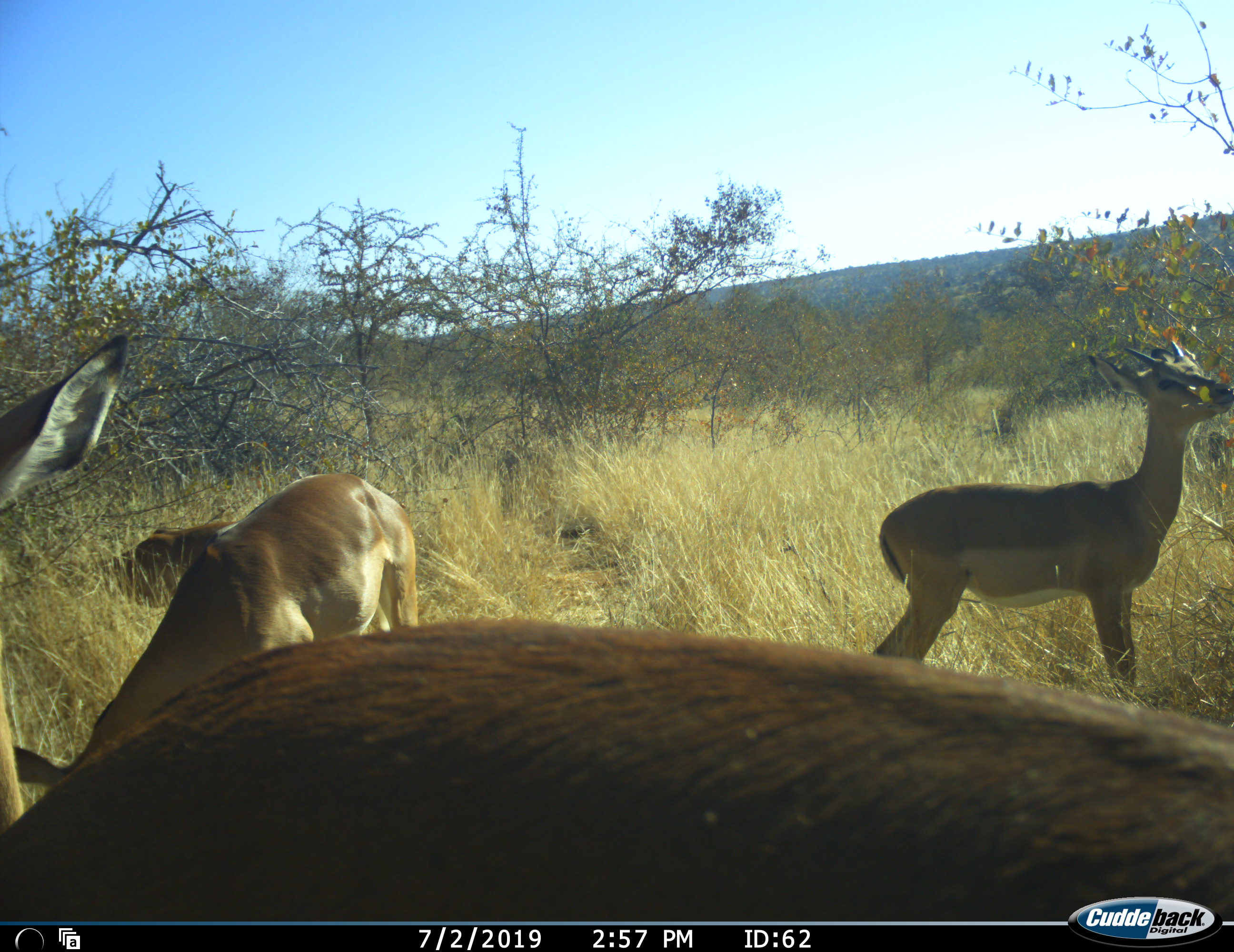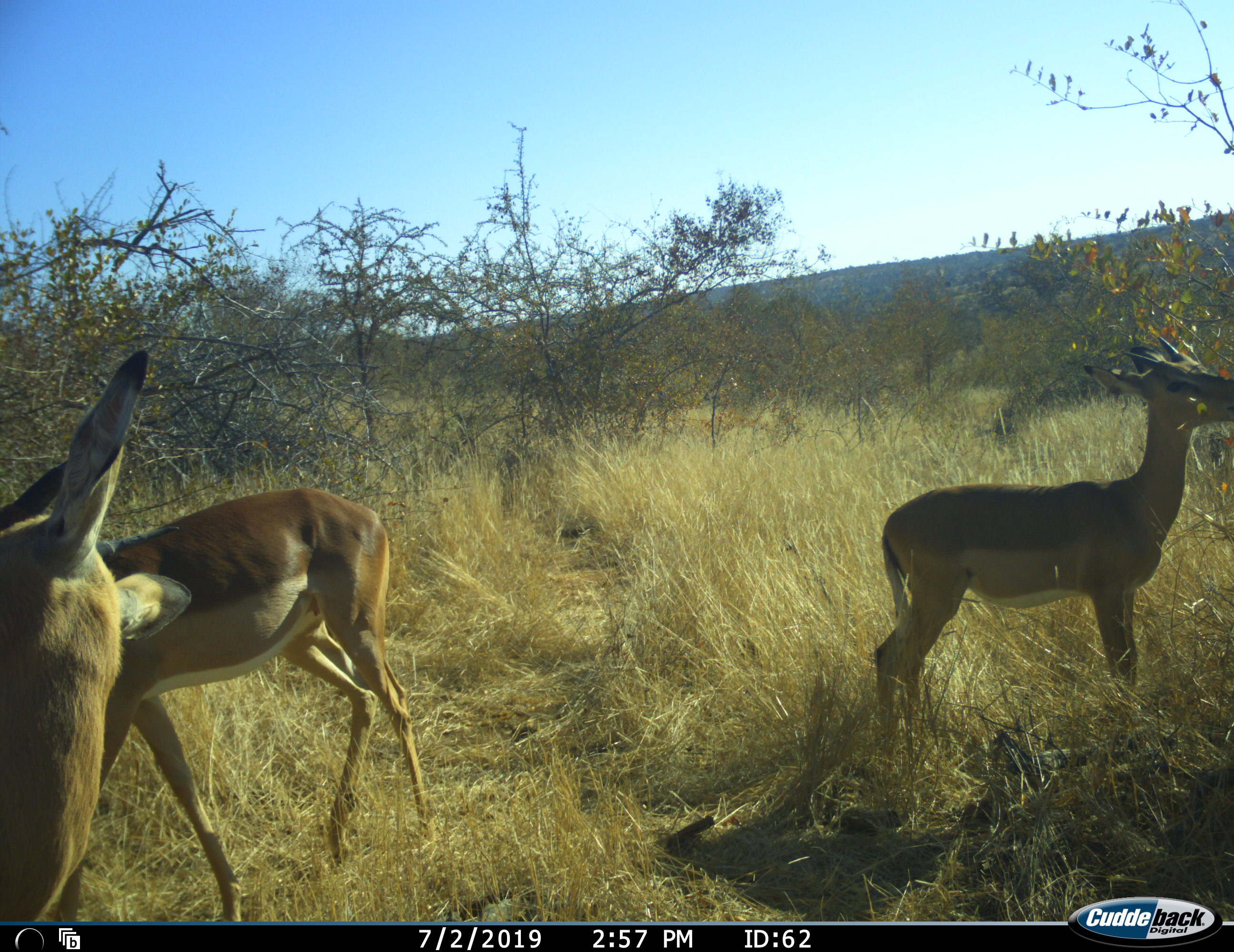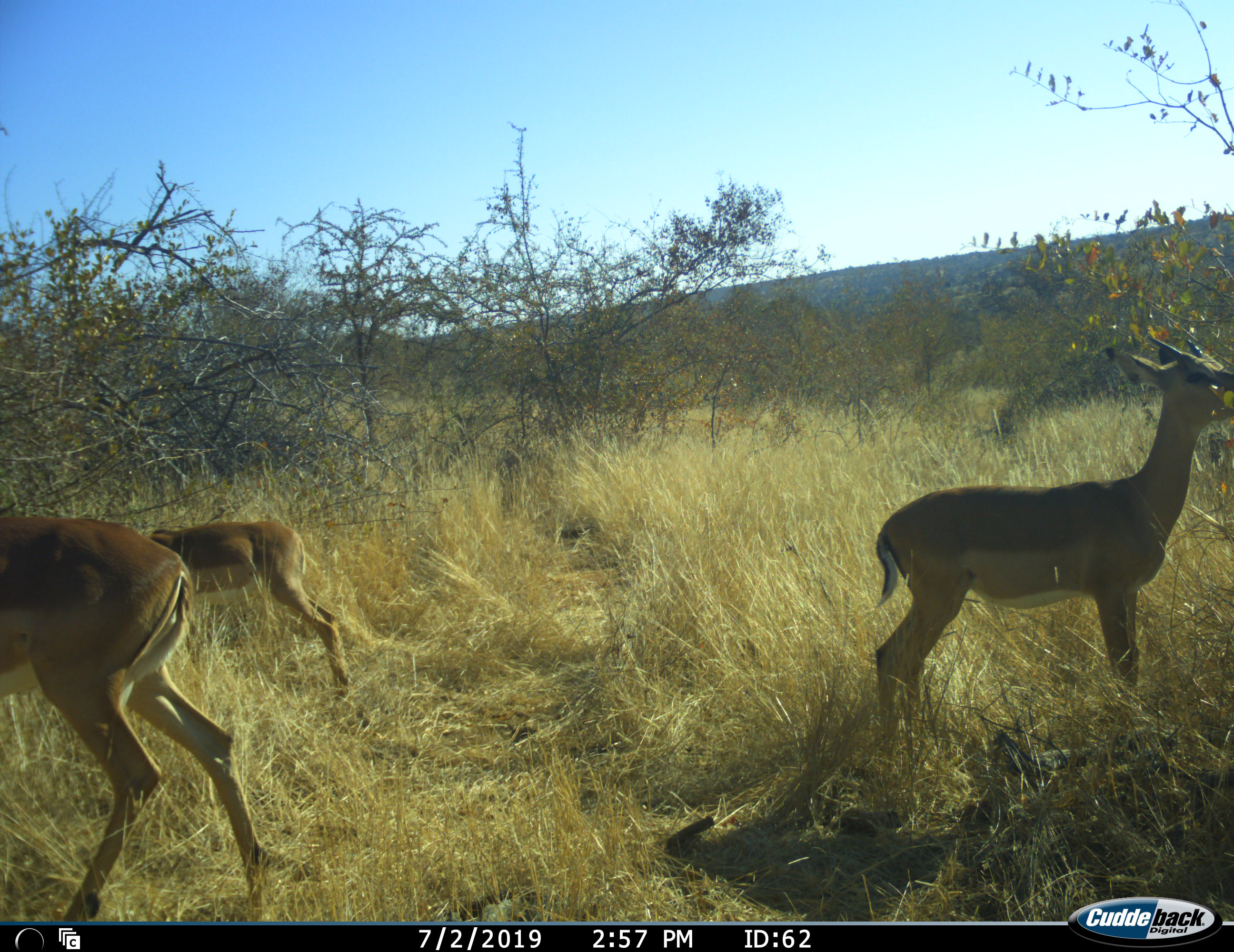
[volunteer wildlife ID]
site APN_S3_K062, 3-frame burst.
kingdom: Animalia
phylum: Chordata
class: Mammalia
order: Artiodactyla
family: Bovidae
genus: Aepyceros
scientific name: Aepyceros melampus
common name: impala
Impala (Aepyceros melampus), count 4. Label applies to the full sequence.